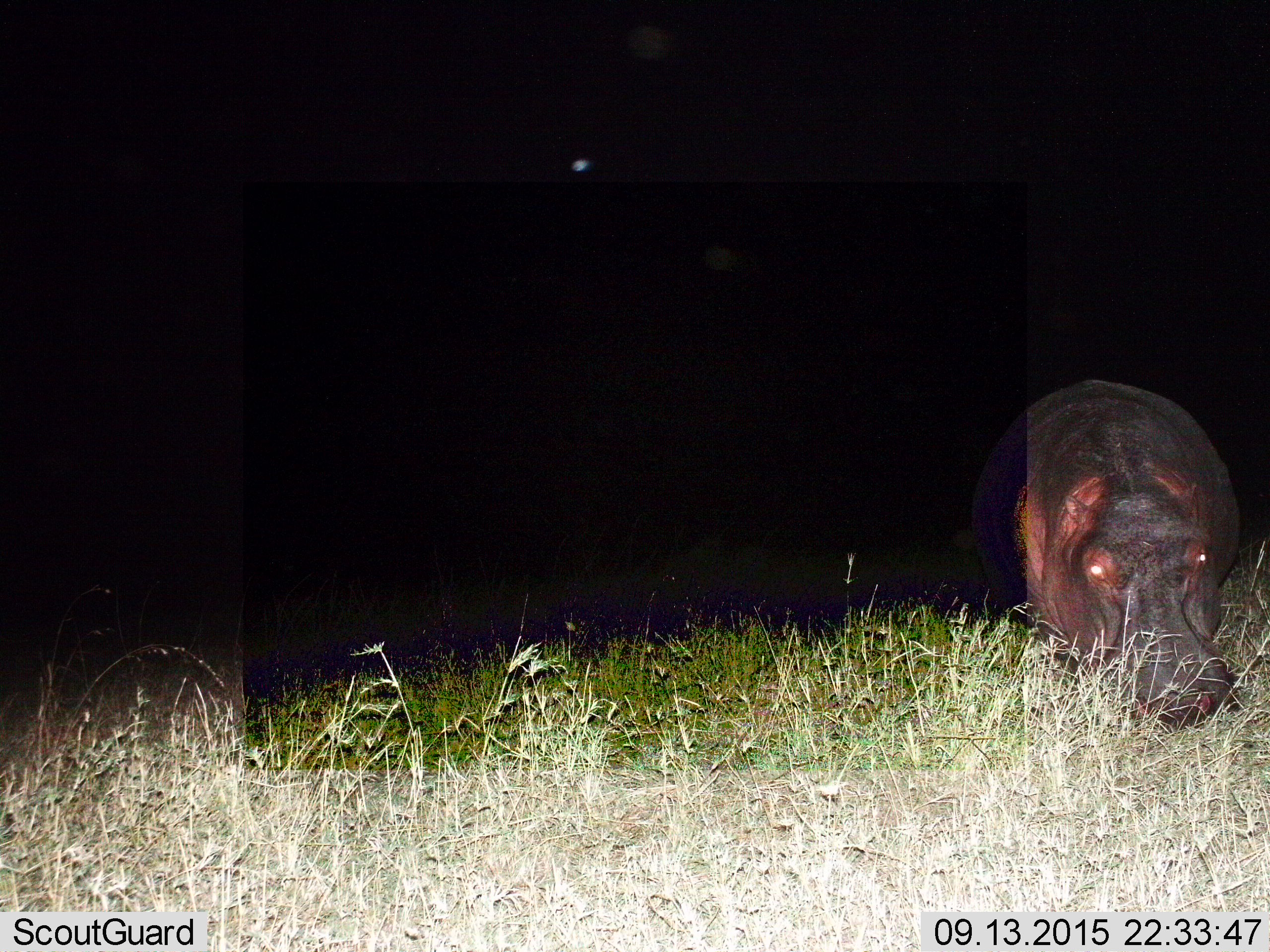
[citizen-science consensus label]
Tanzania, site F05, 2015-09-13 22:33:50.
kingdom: Animalia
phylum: Chordata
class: Mammalia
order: Artiodactyla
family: Hippopotamidae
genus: Hippopotamus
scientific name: Hippopotamus amphibius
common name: hippopotamus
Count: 1.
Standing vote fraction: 30%.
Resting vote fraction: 15%.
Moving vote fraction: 20%.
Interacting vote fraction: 0%.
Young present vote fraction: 0%.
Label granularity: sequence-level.